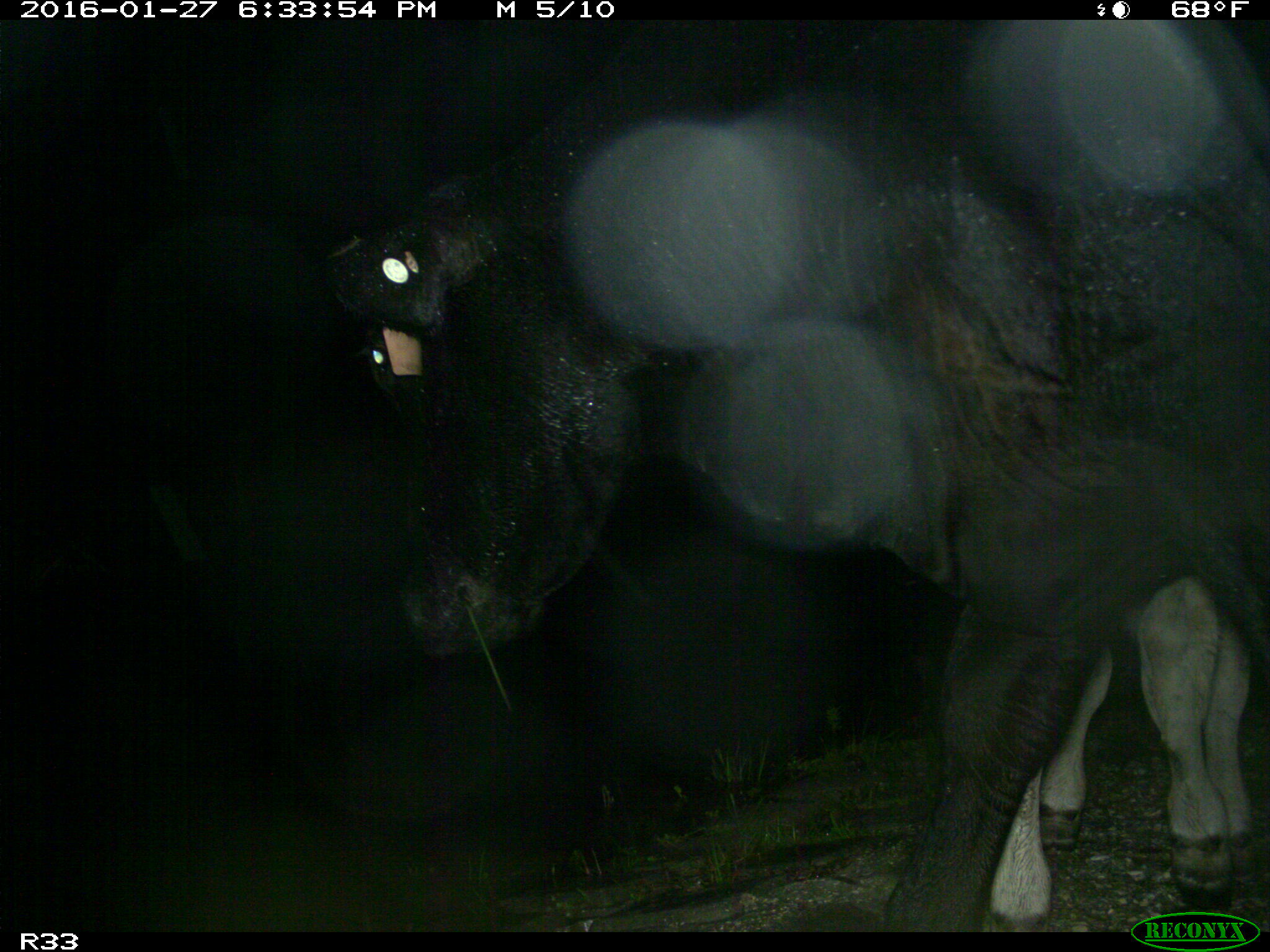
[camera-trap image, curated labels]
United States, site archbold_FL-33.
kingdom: Animalia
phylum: Chordata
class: Mammalia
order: Artiodactyla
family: Bovidae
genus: Bos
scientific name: Bos taurus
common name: domestic cow